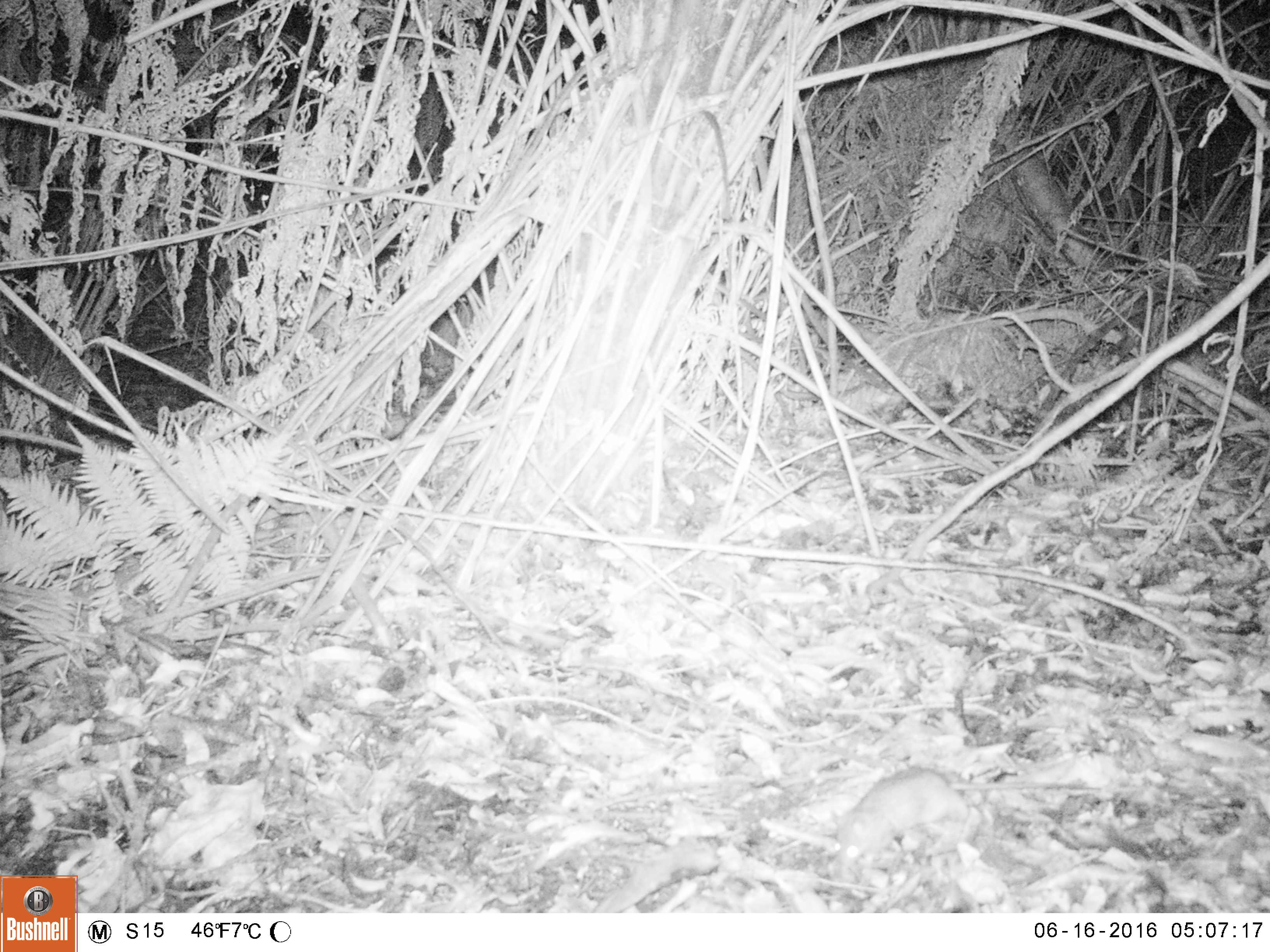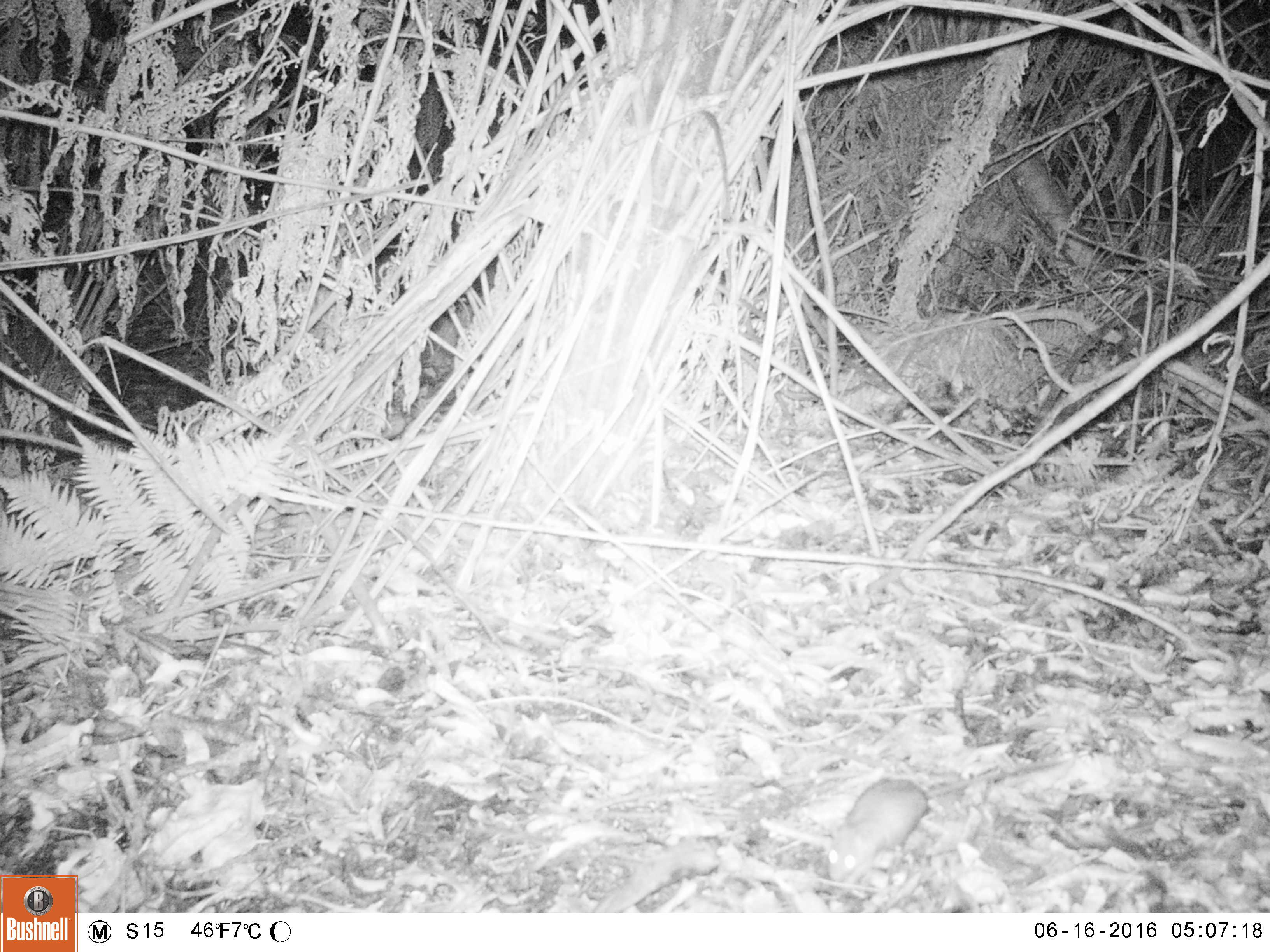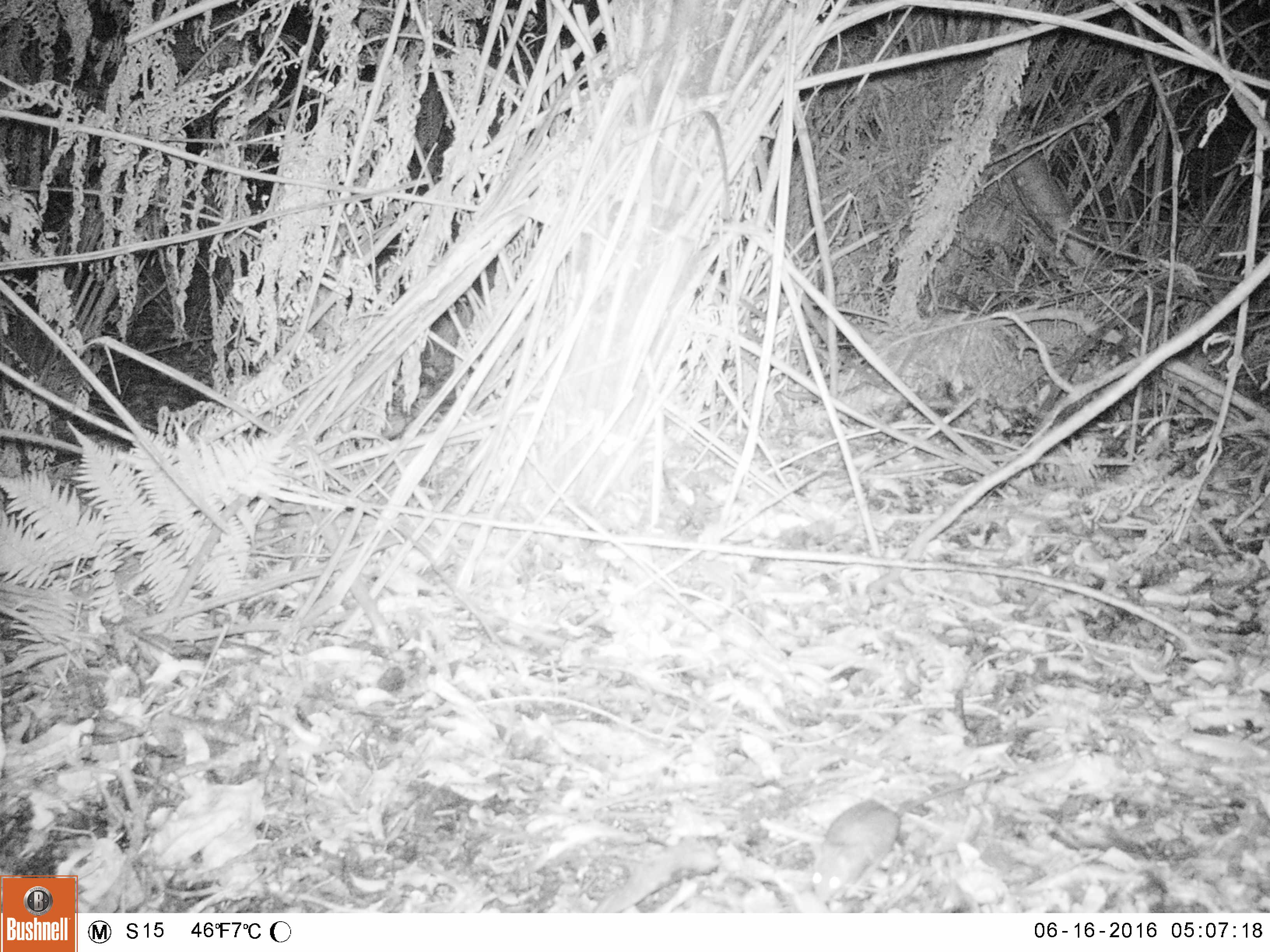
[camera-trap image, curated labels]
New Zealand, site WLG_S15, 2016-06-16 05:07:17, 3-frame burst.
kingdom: Animalia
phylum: Chordata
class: Mammalia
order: Rodentia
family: Muridae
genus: Rattus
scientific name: Rattus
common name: rat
Rat (Rattus).